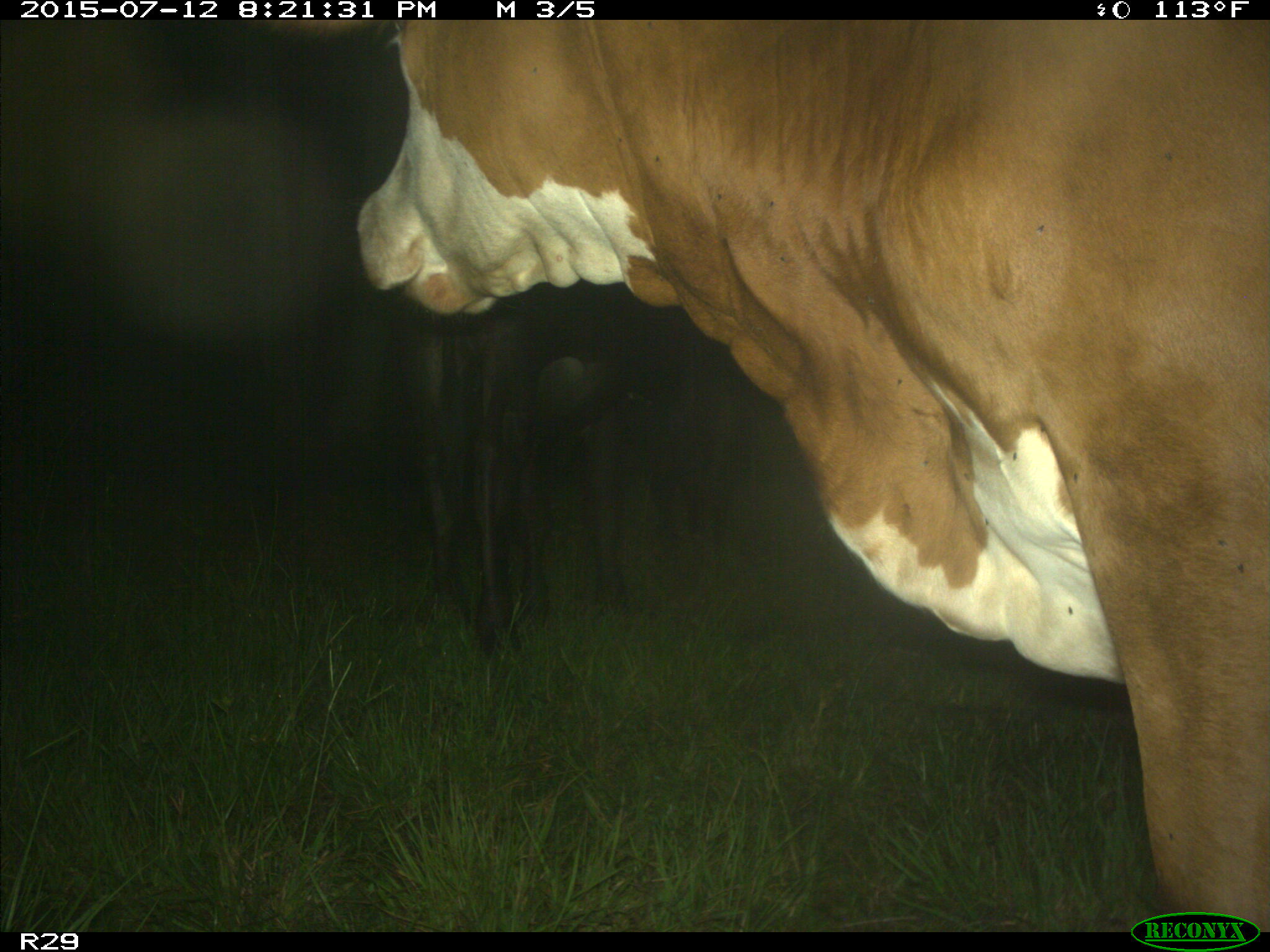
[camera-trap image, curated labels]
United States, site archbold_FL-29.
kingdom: Animalia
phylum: Chordata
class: Mammalia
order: Artiodactyla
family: Bovidae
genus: Bos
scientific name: Bos taurus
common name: domestic cow